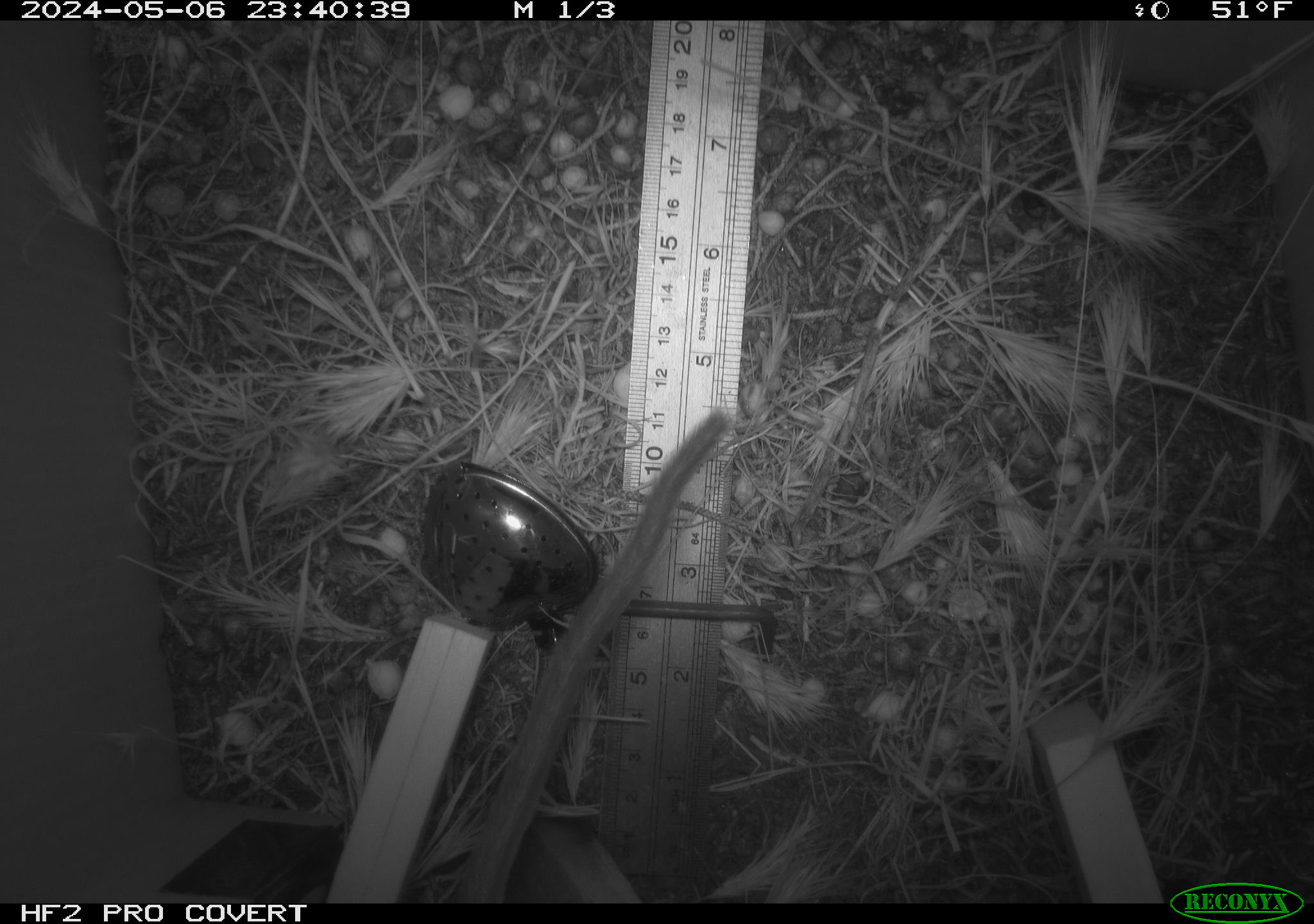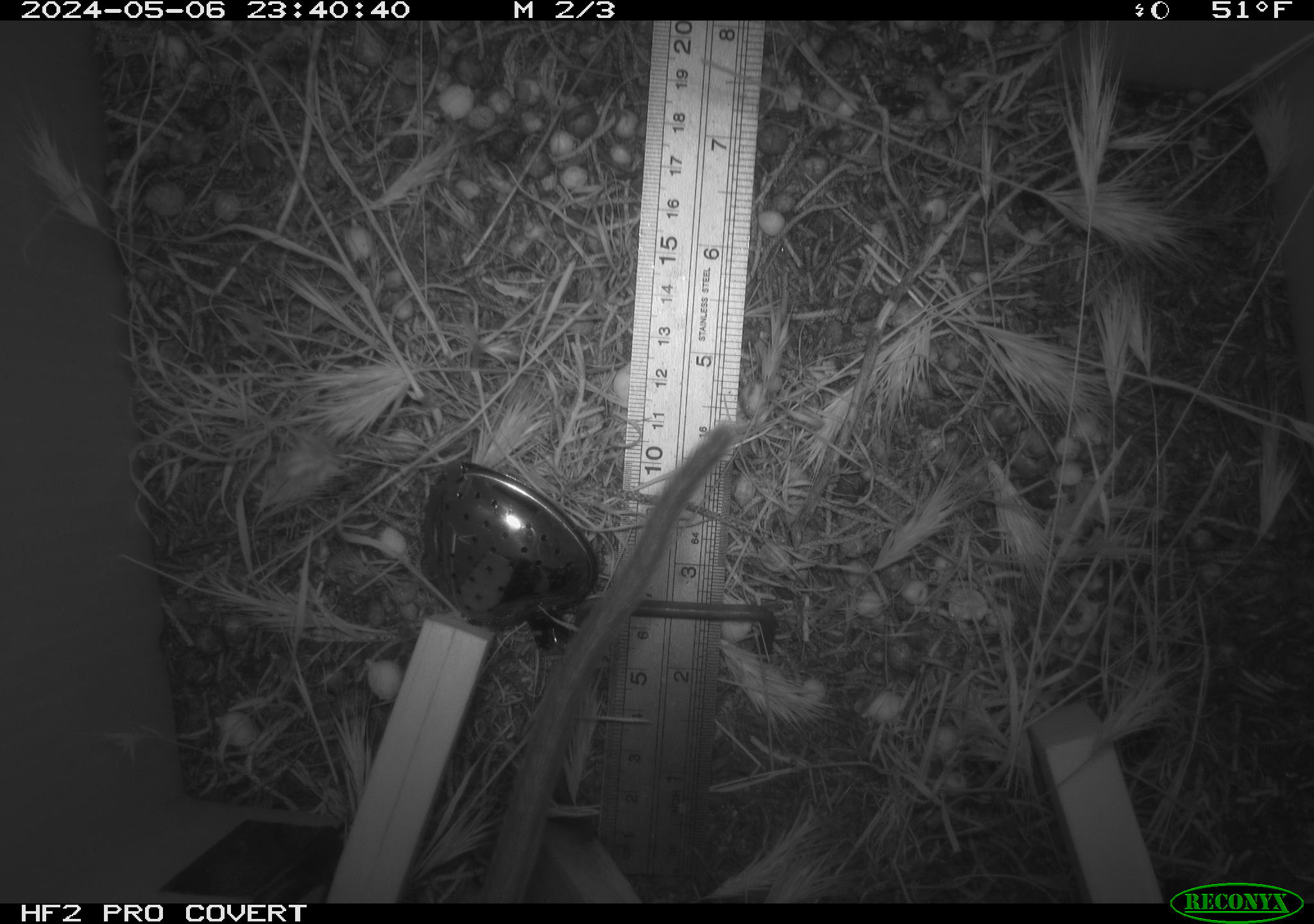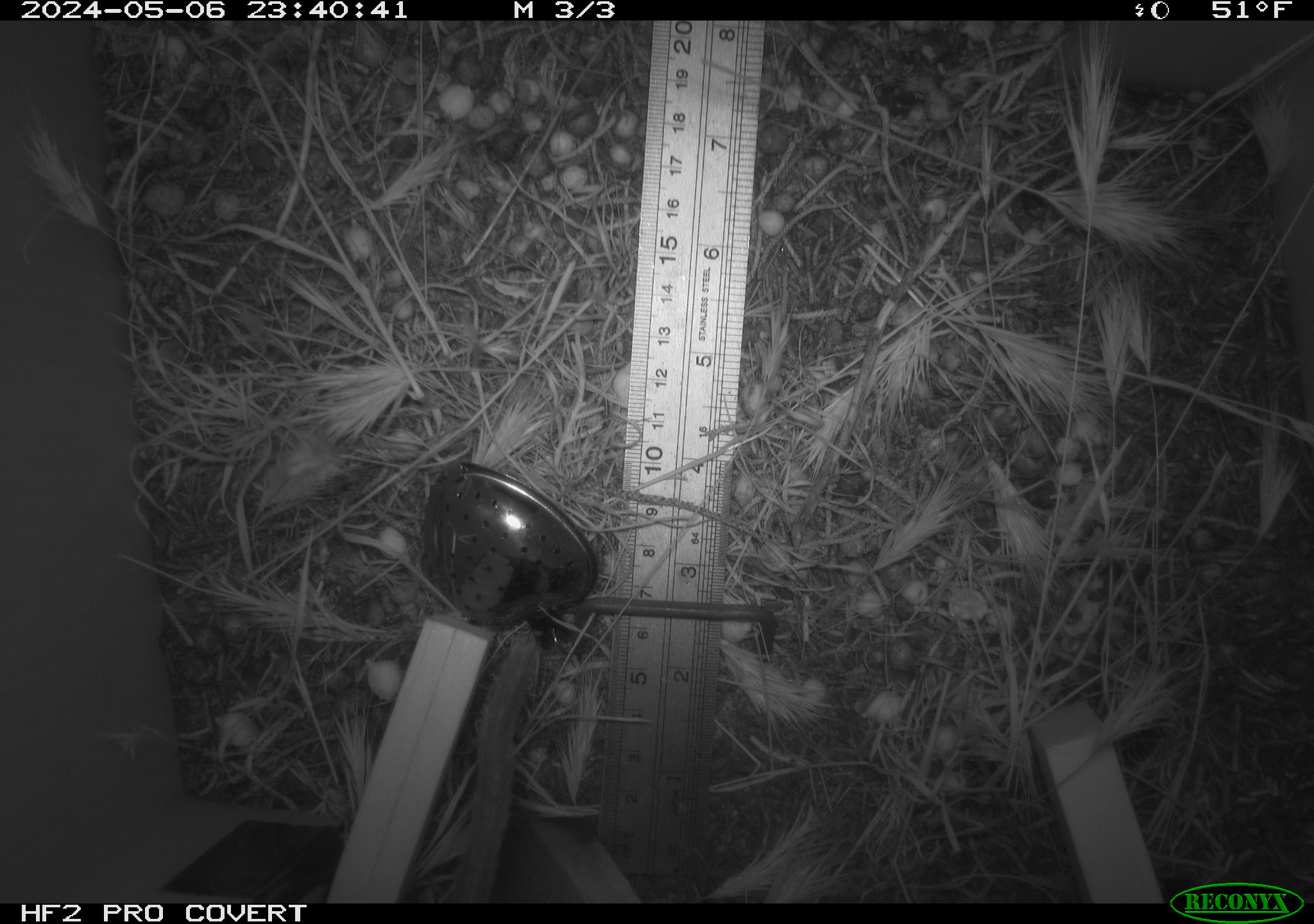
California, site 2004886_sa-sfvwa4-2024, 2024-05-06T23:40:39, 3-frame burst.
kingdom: Animalia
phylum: Chordata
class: Mammalia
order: Rodentia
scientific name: Rodentia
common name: mouse species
Mouse species (Rodentia).